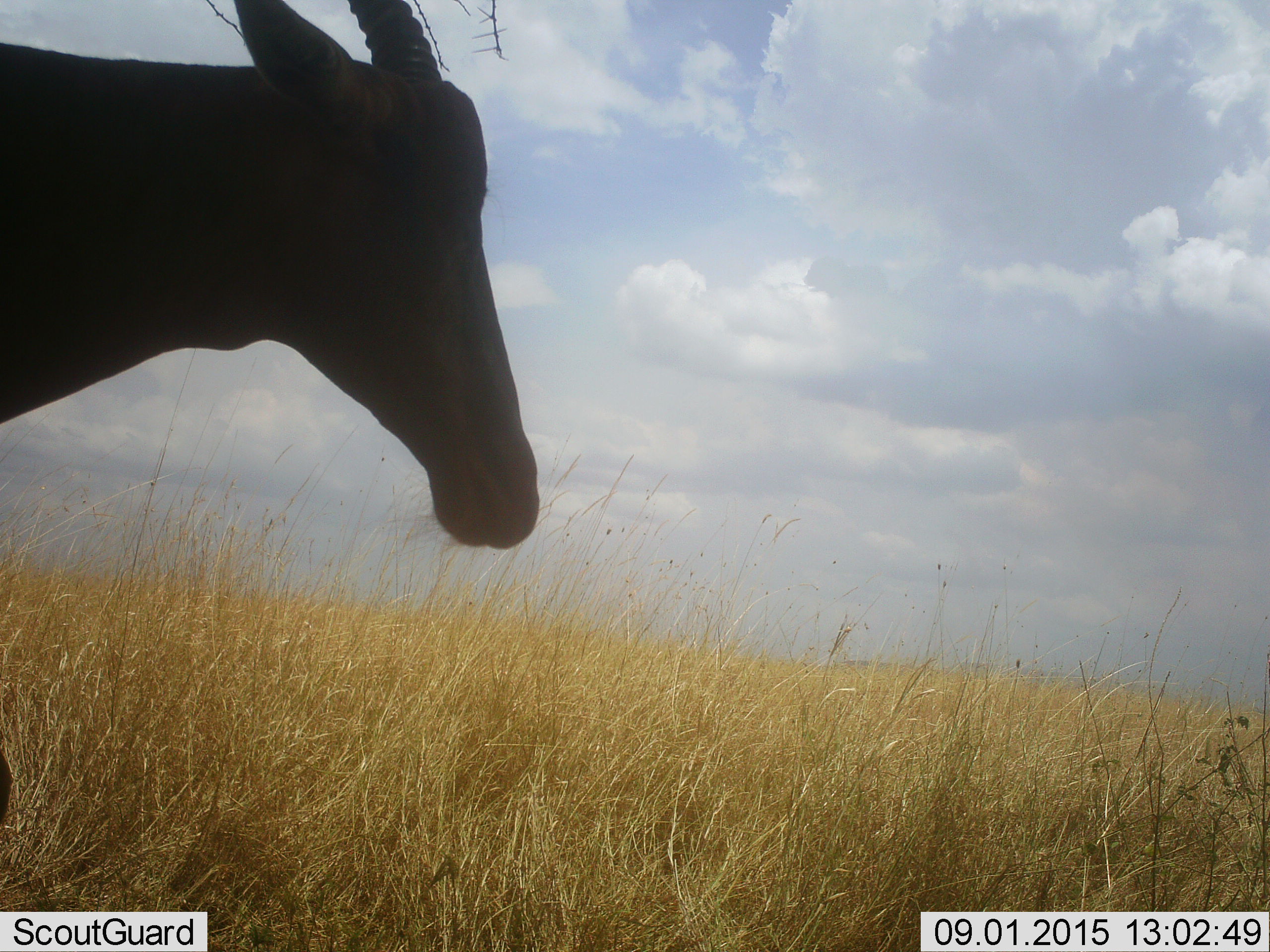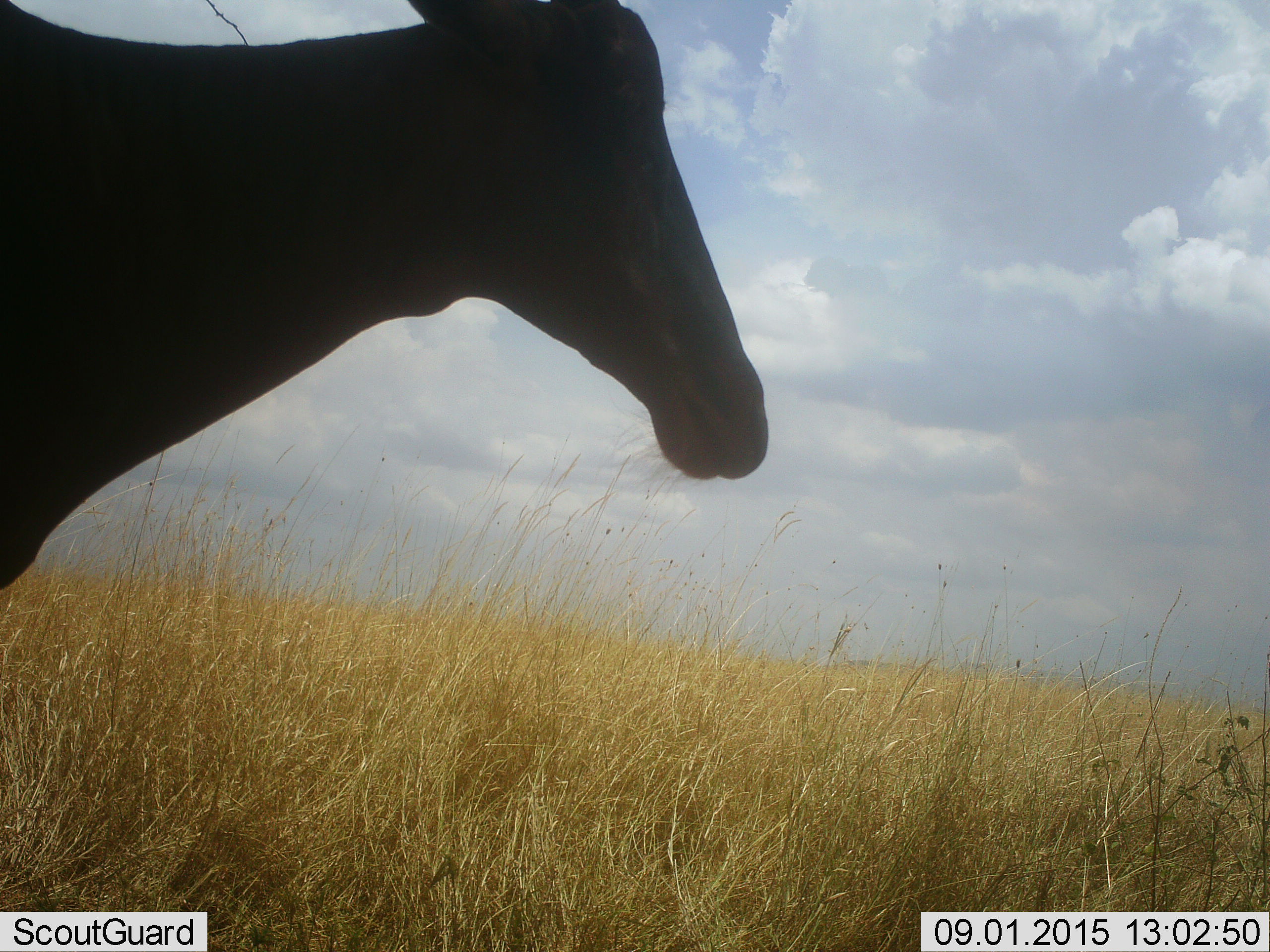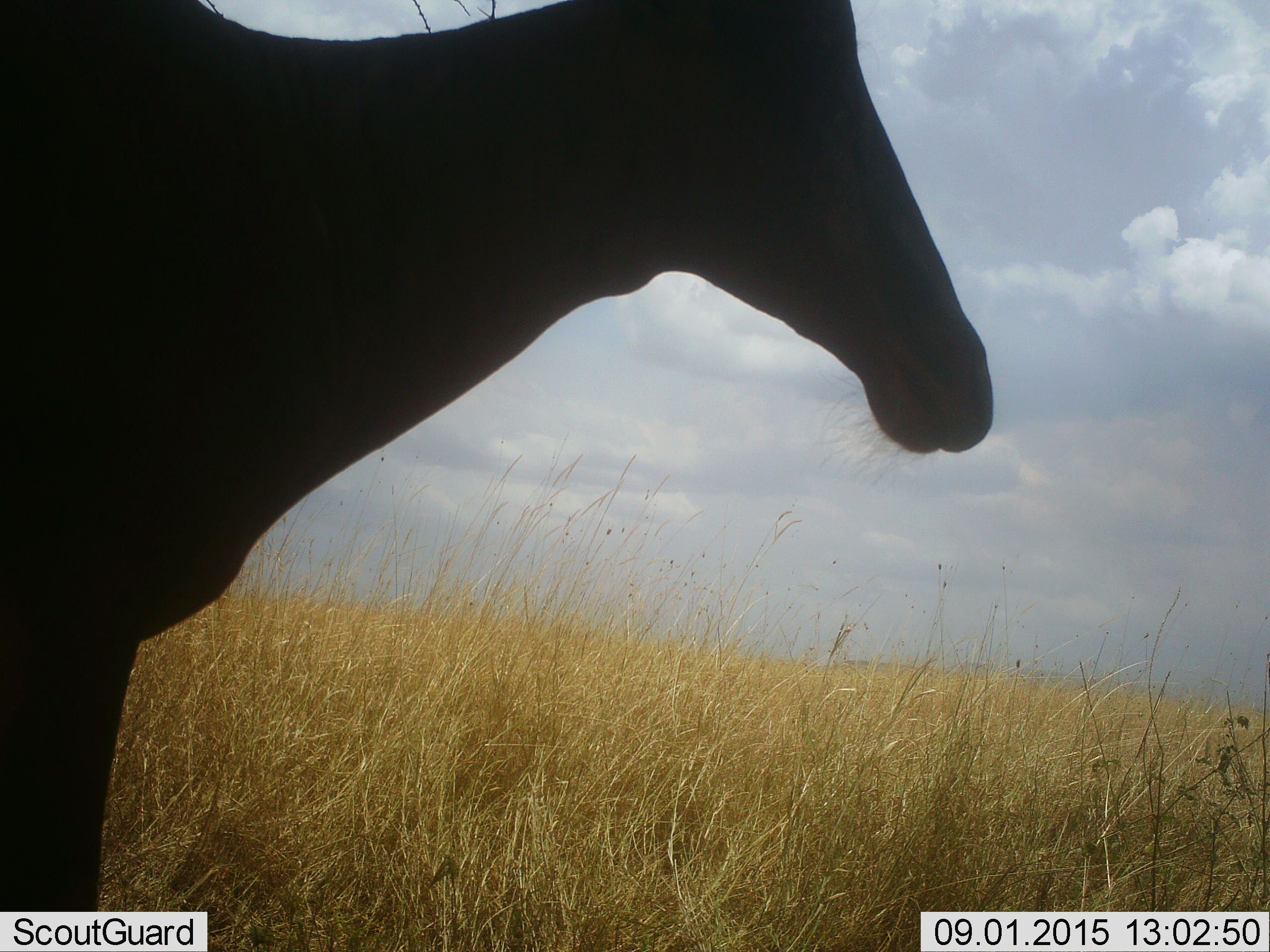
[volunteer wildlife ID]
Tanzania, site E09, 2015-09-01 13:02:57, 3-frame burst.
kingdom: Animalia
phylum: Chordata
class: Mammalia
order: Artiodactyla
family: Bovidae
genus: Damaliscus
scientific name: Damaliscus lunatus jimela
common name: topi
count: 1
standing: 20%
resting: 0%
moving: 90%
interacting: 0%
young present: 0%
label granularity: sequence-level